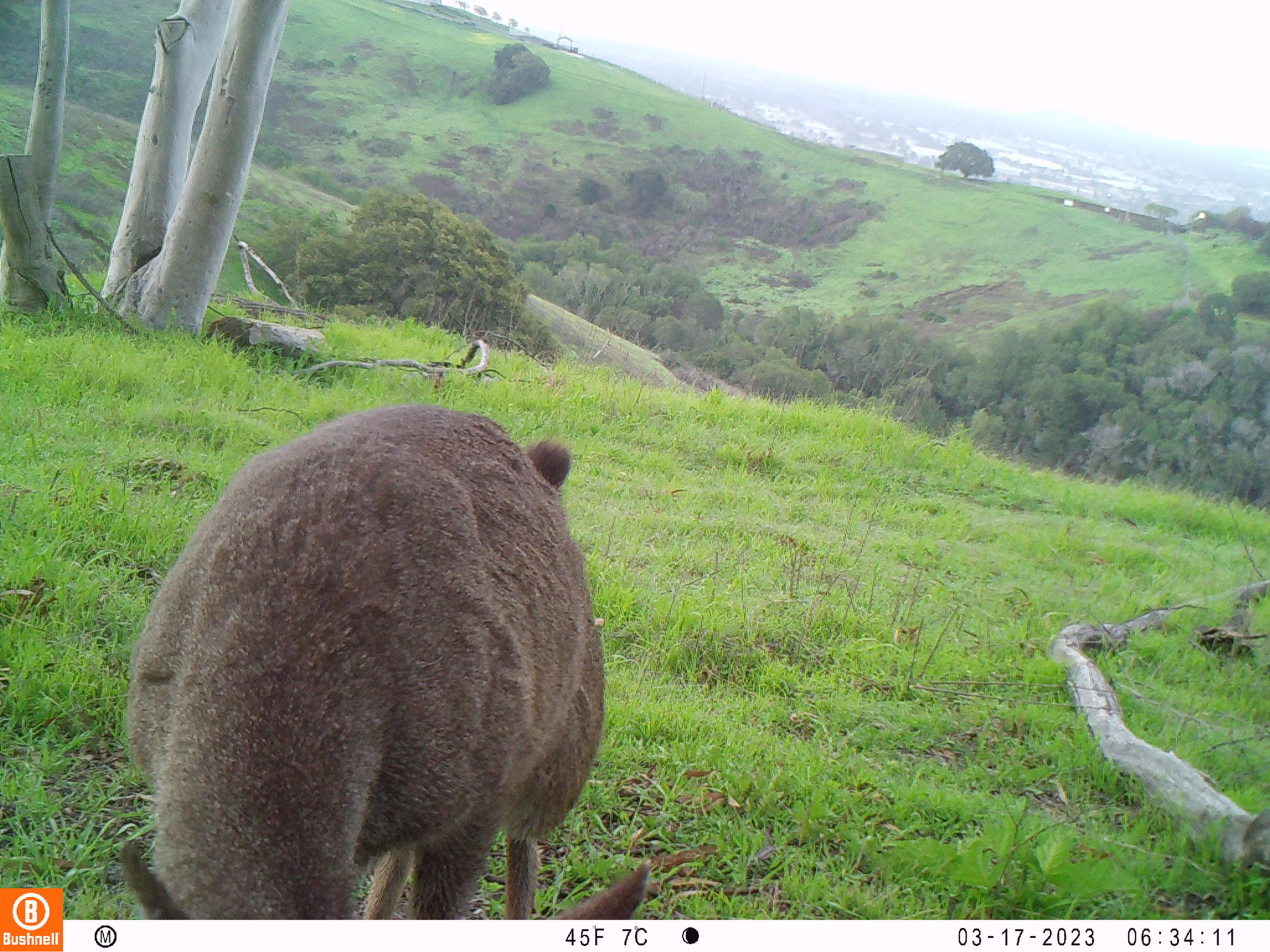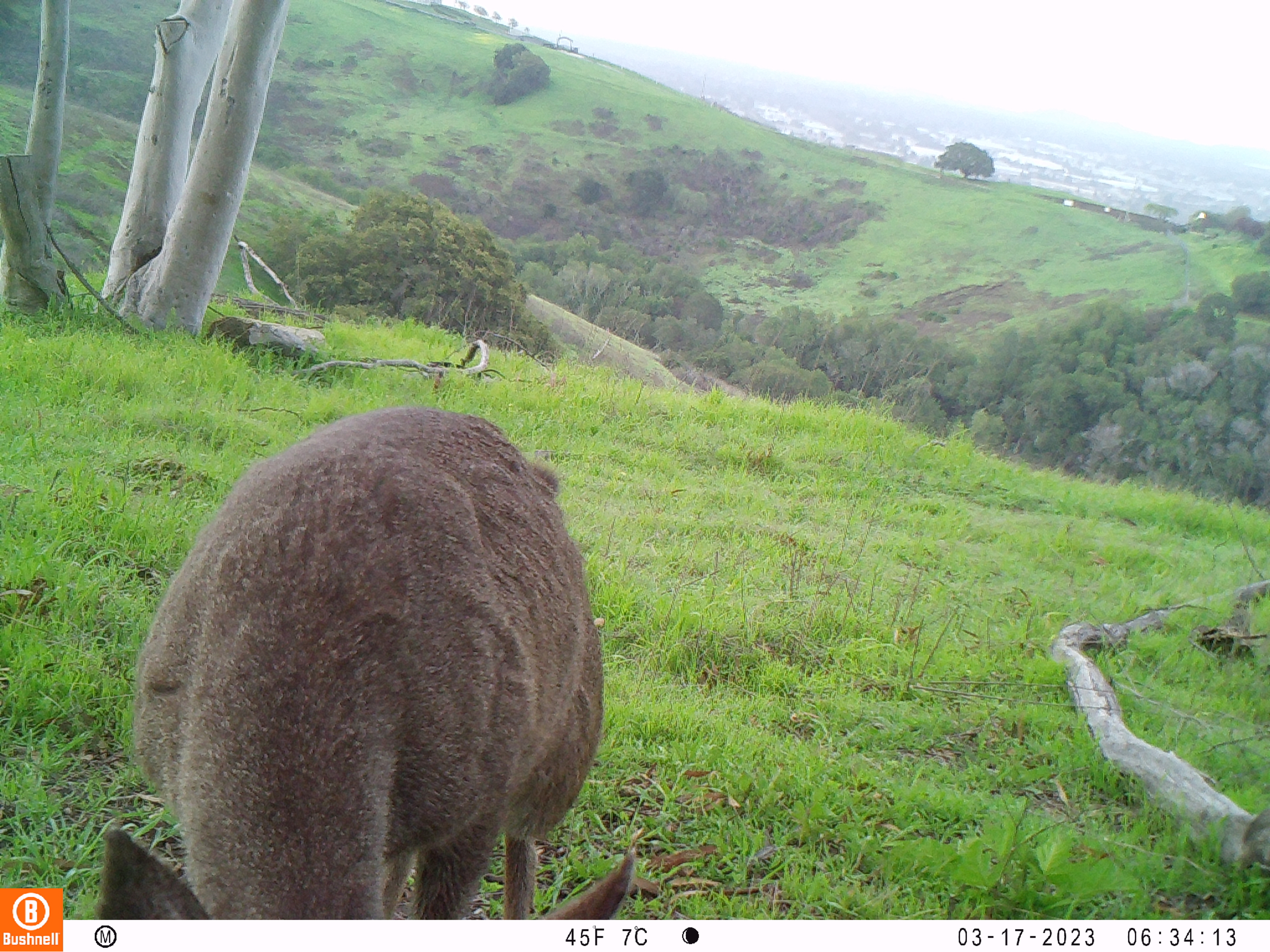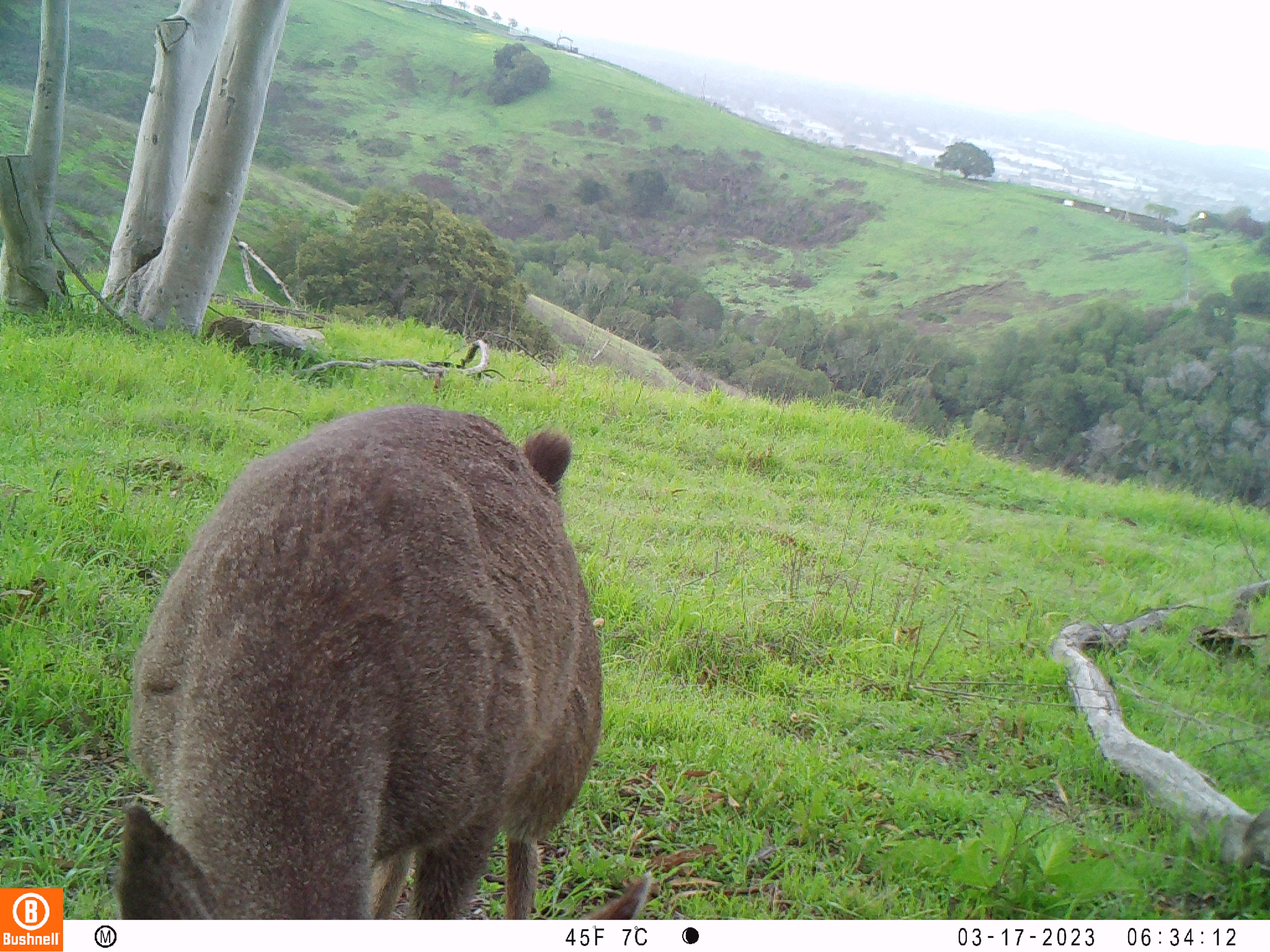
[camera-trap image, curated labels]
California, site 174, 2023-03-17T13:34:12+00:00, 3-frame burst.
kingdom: Animalia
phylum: Chordata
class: Mammalia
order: Artiodactyla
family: Cervidae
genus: Odocoileus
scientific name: Odocoileus hemionus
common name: mule deer